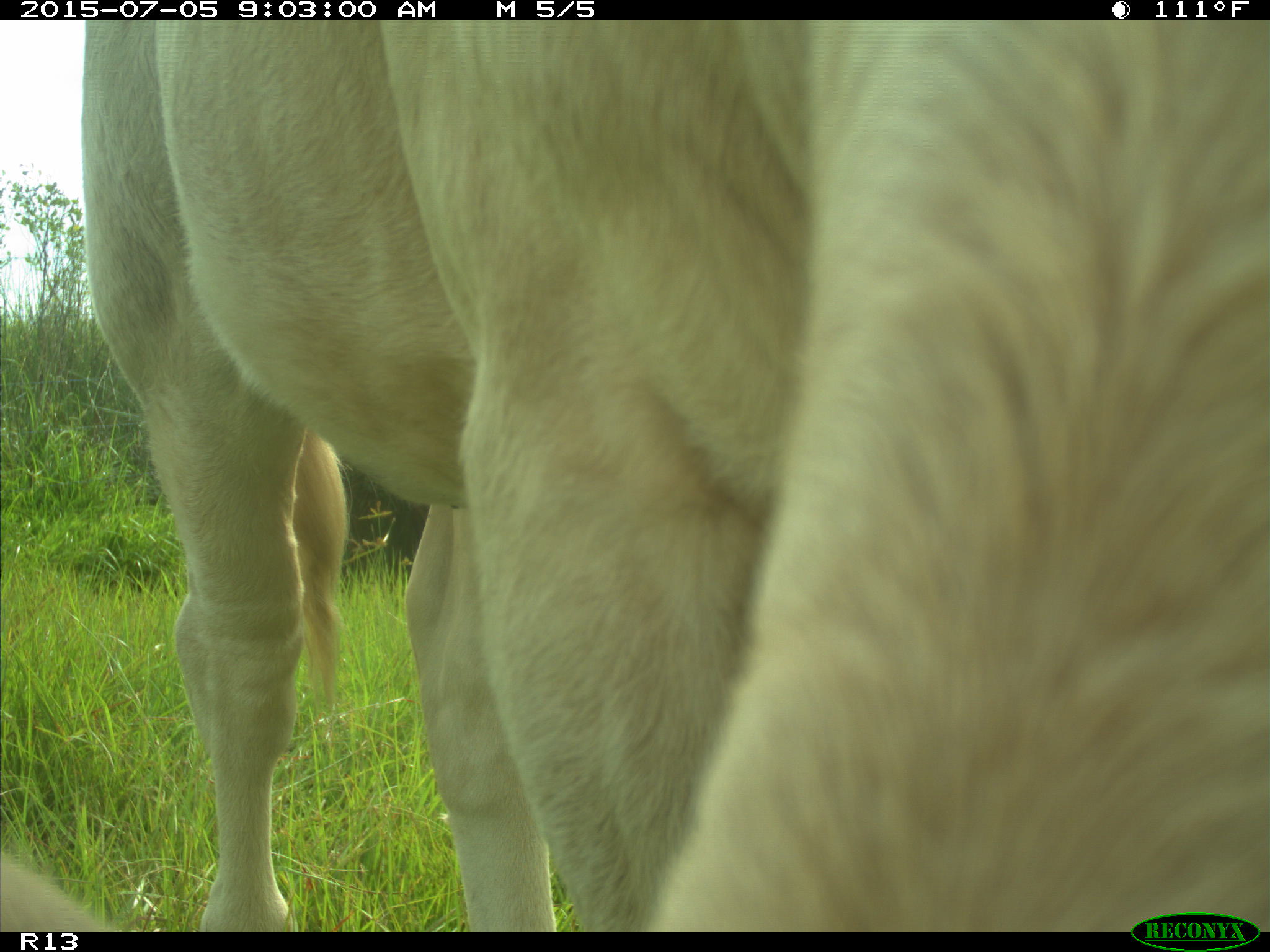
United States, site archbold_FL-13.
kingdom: Animalia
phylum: Chordata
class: Mammalia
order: Artiodactyla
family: Bovidae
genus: Bos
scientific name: Bos taurus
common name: domestic cow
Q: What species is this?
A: Bos taurus (domestic cow).